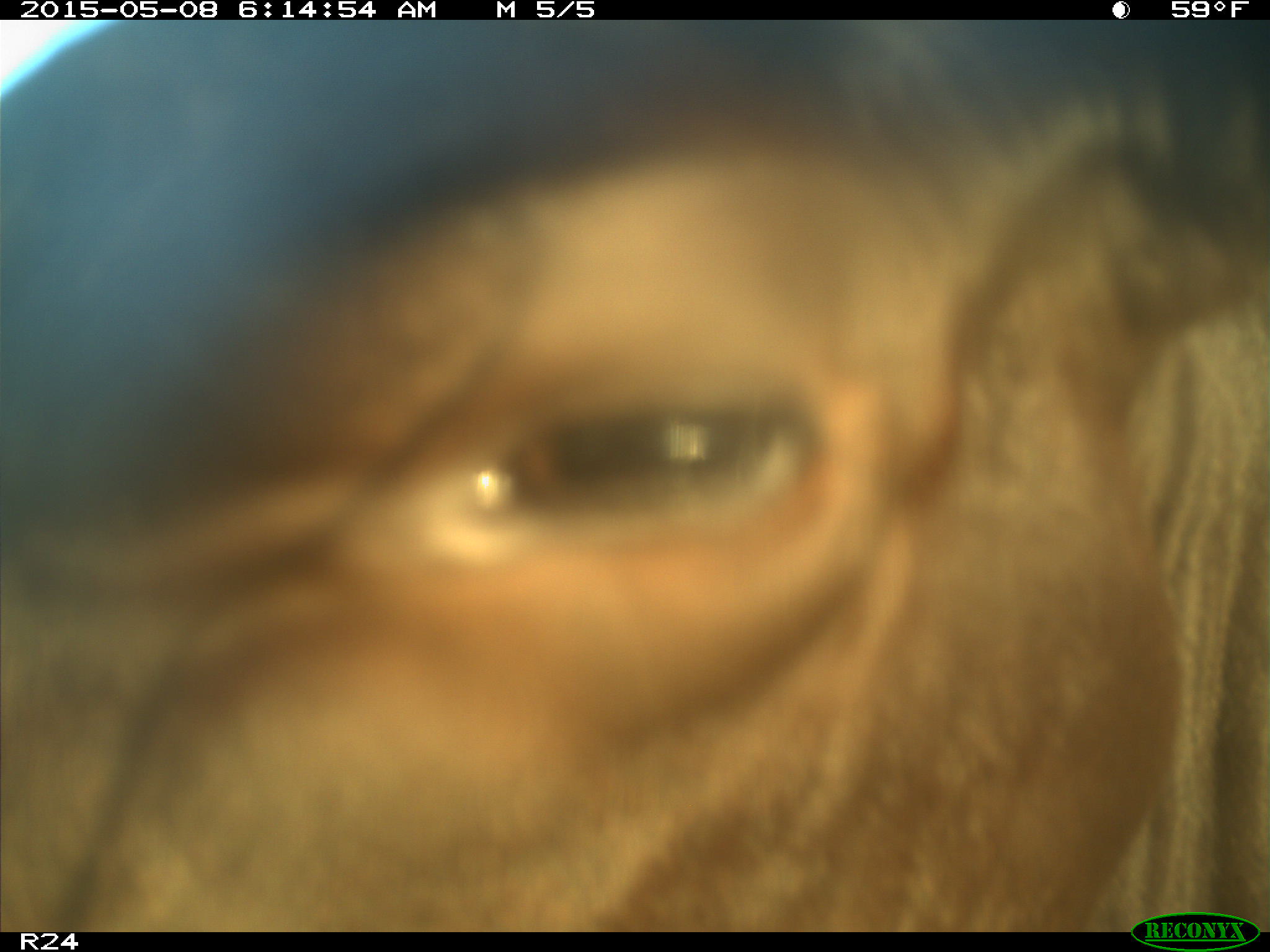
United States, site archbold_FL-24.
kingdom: Animalia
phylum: Chordata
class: Mammalia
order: Artiodactyla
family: Bovidae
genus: Bos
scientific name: Bos taurus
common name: domestic cow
Bos taurus (domestic cow).